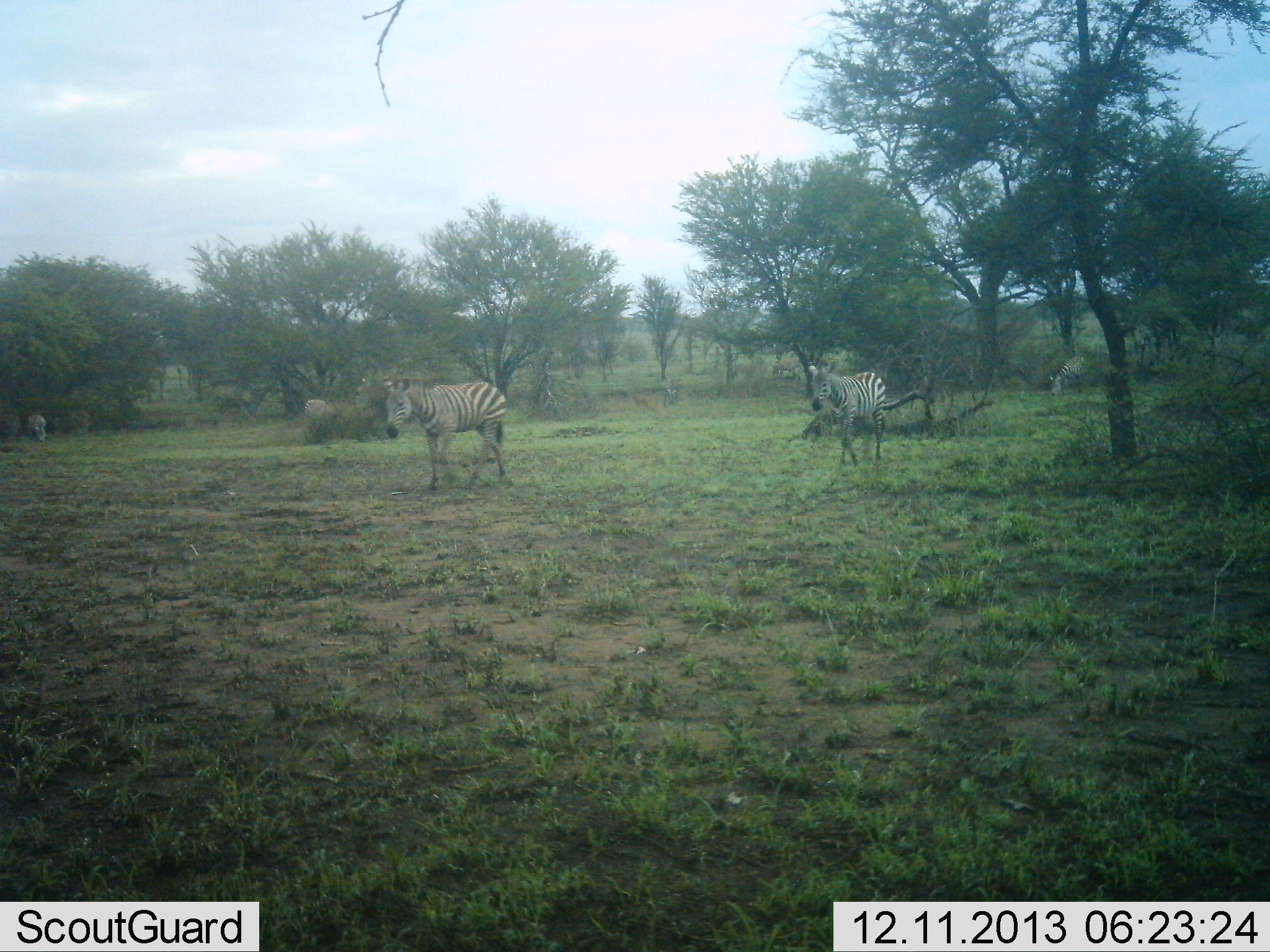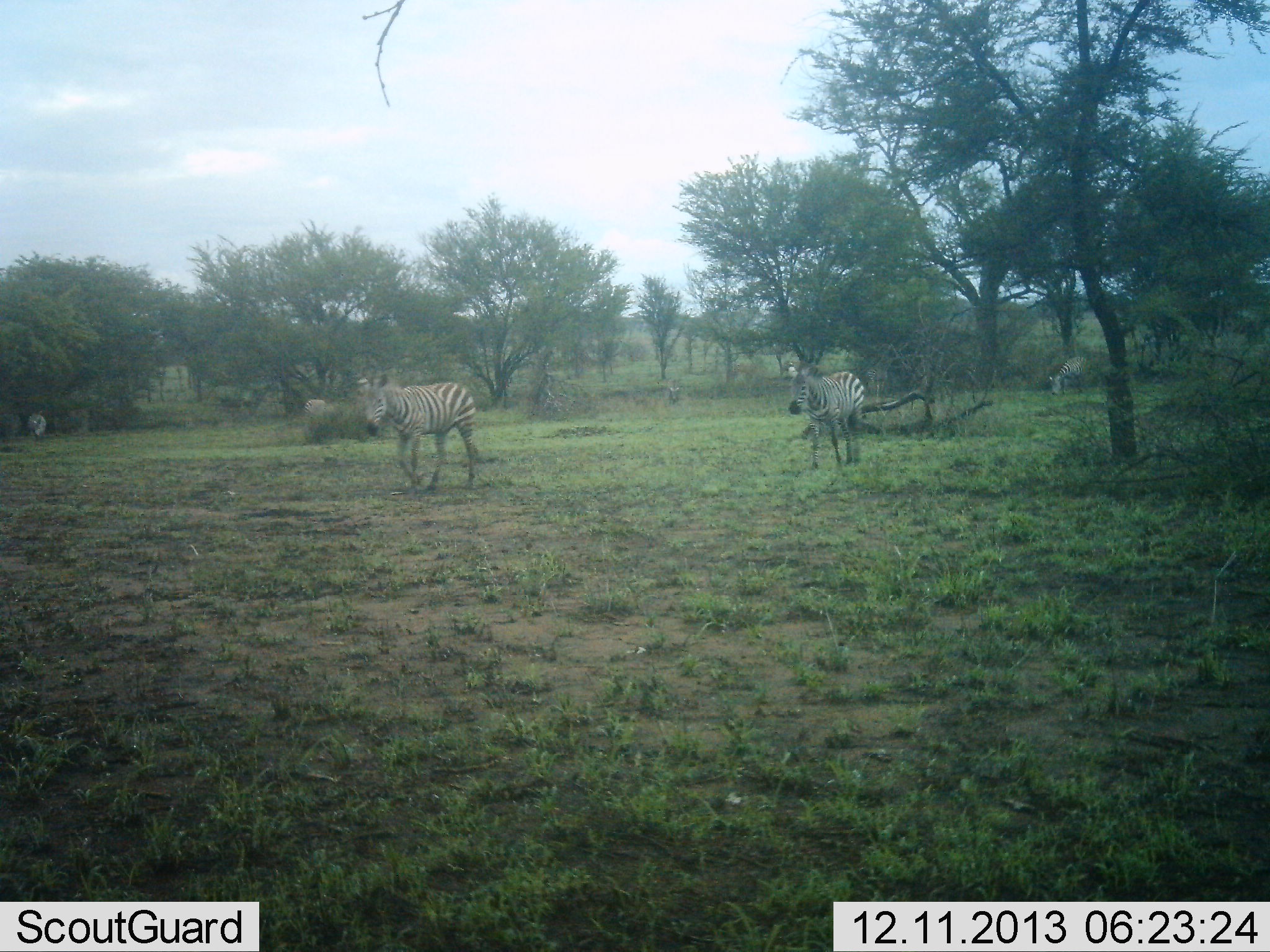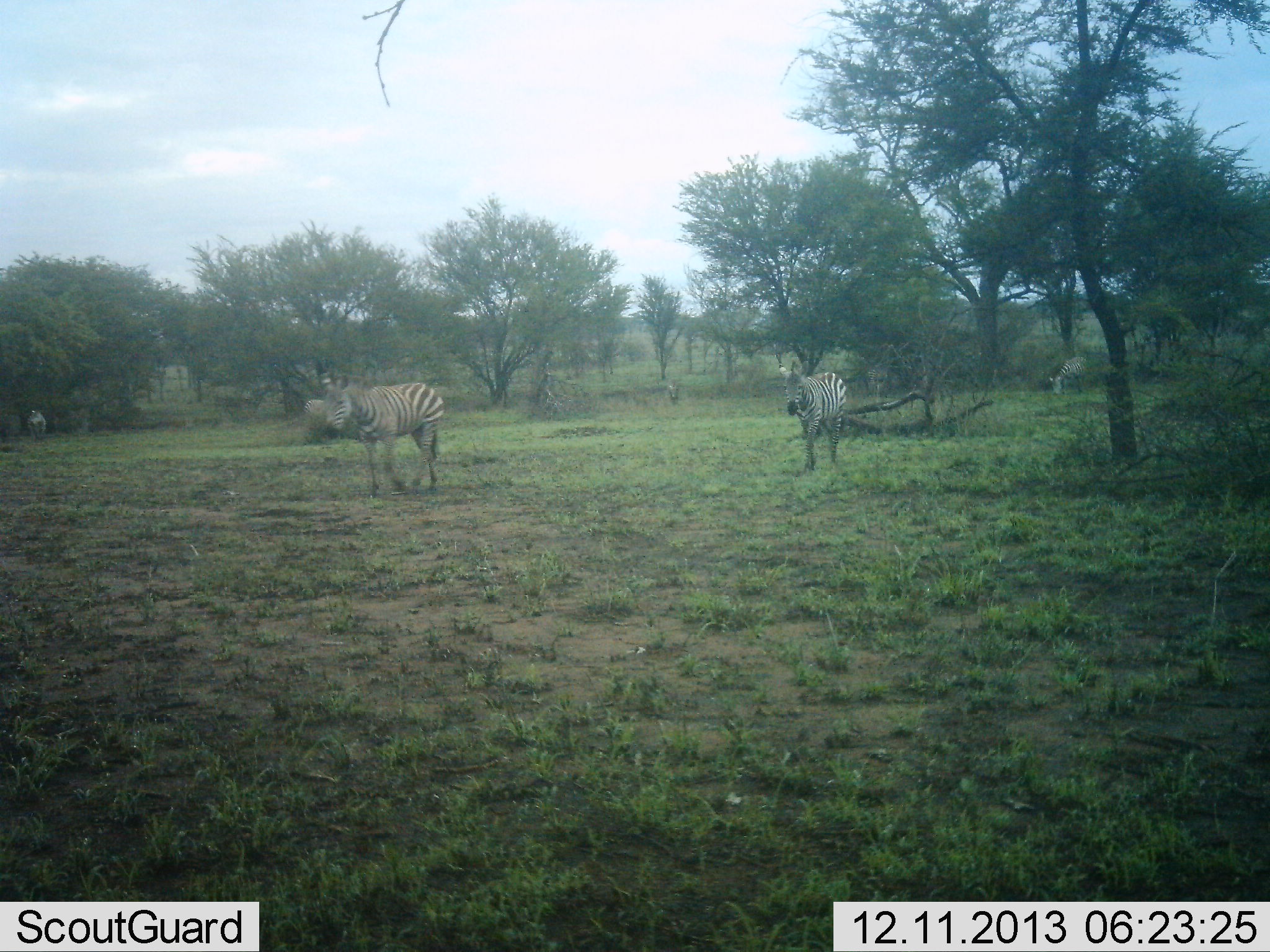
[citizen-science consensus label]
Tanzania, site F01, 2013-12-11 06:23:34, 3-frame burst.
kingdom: Animalia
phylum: Chordata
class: Mammalia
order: Perissodactyla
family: Equidae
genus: Equus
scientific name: Equus quagga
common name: plains zebra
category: zebra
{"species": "zebra (plains zebra) (Equus quagga)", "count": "3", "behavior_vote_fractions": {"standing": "20%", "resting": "0%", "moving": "90%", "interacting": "0%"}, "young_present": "0%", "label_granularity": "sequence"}